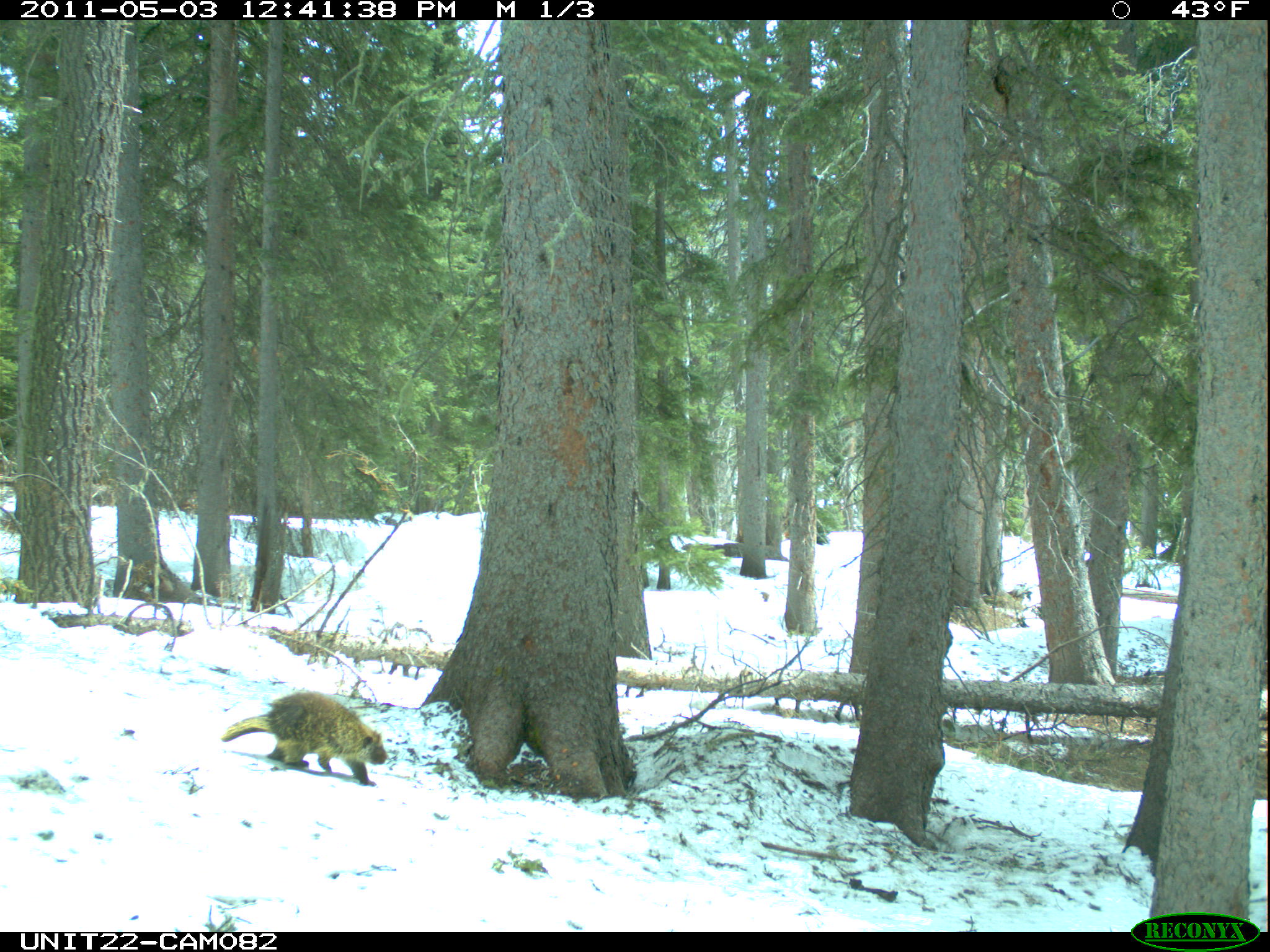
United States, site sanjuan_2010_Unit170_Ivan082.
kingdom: Animalia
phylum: Chordata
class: Mammalia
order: Rodentia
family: Erethizontidae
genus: Erethizon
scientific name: Erethizon dorsatum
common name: north american porcupine